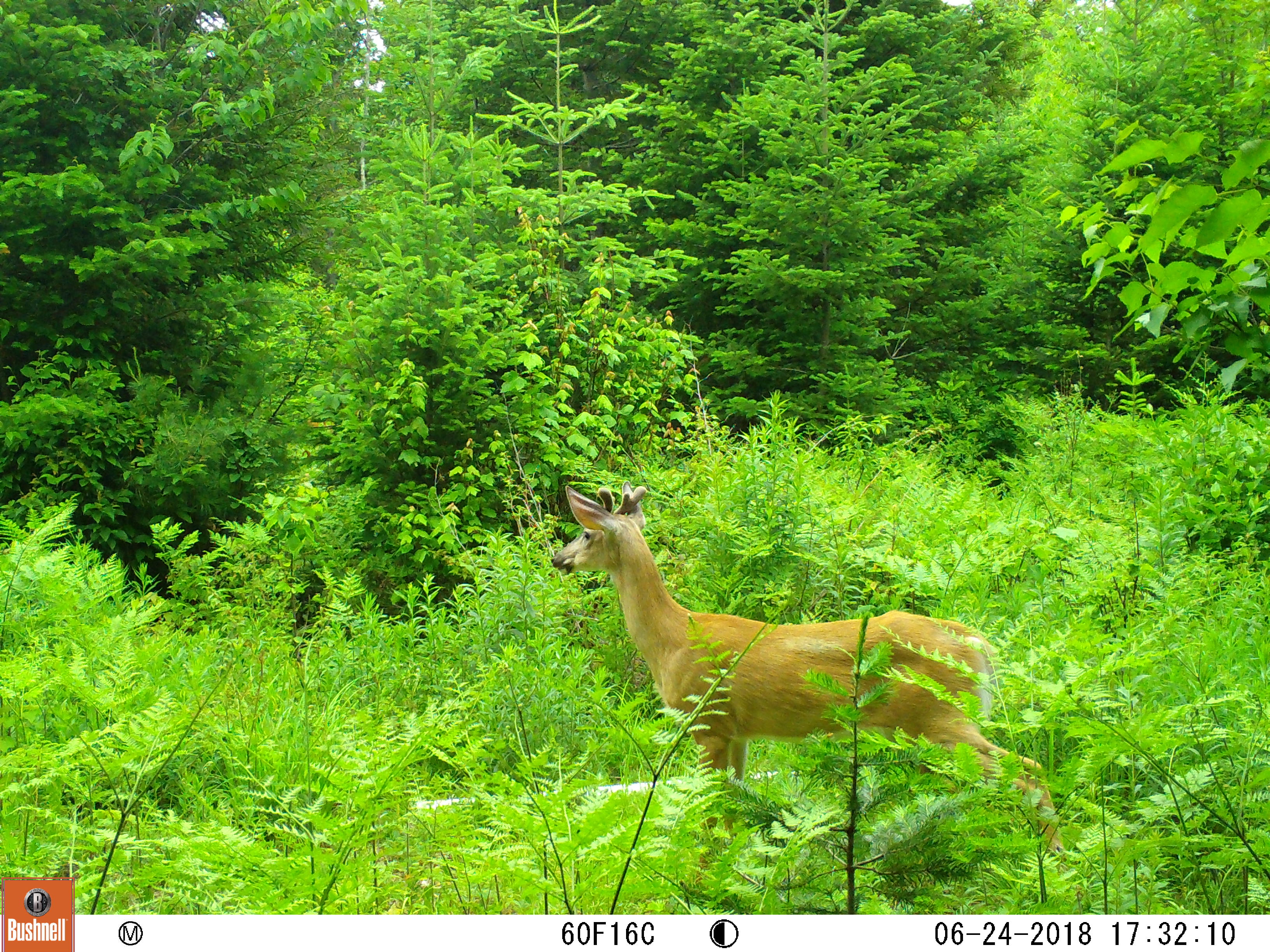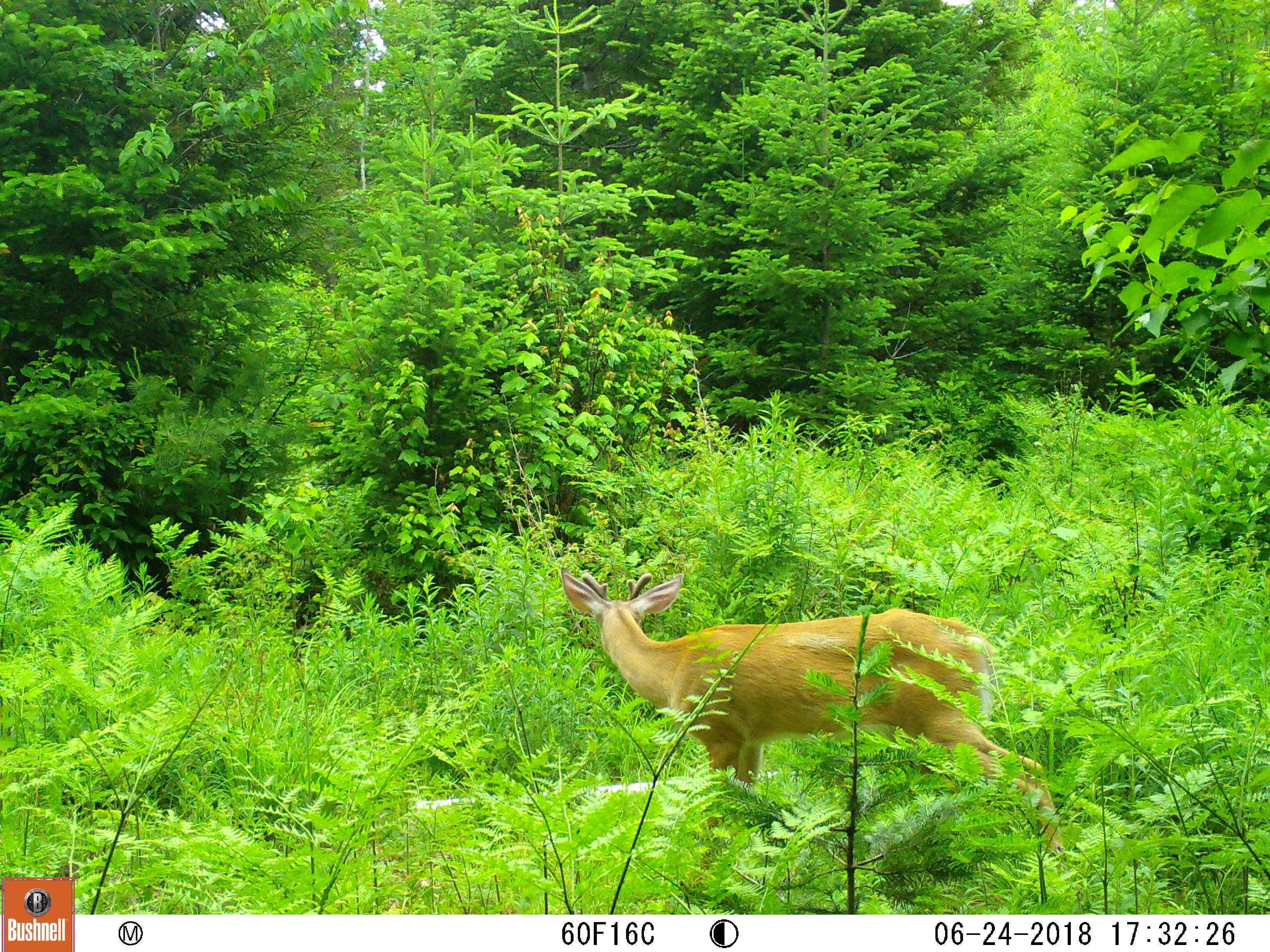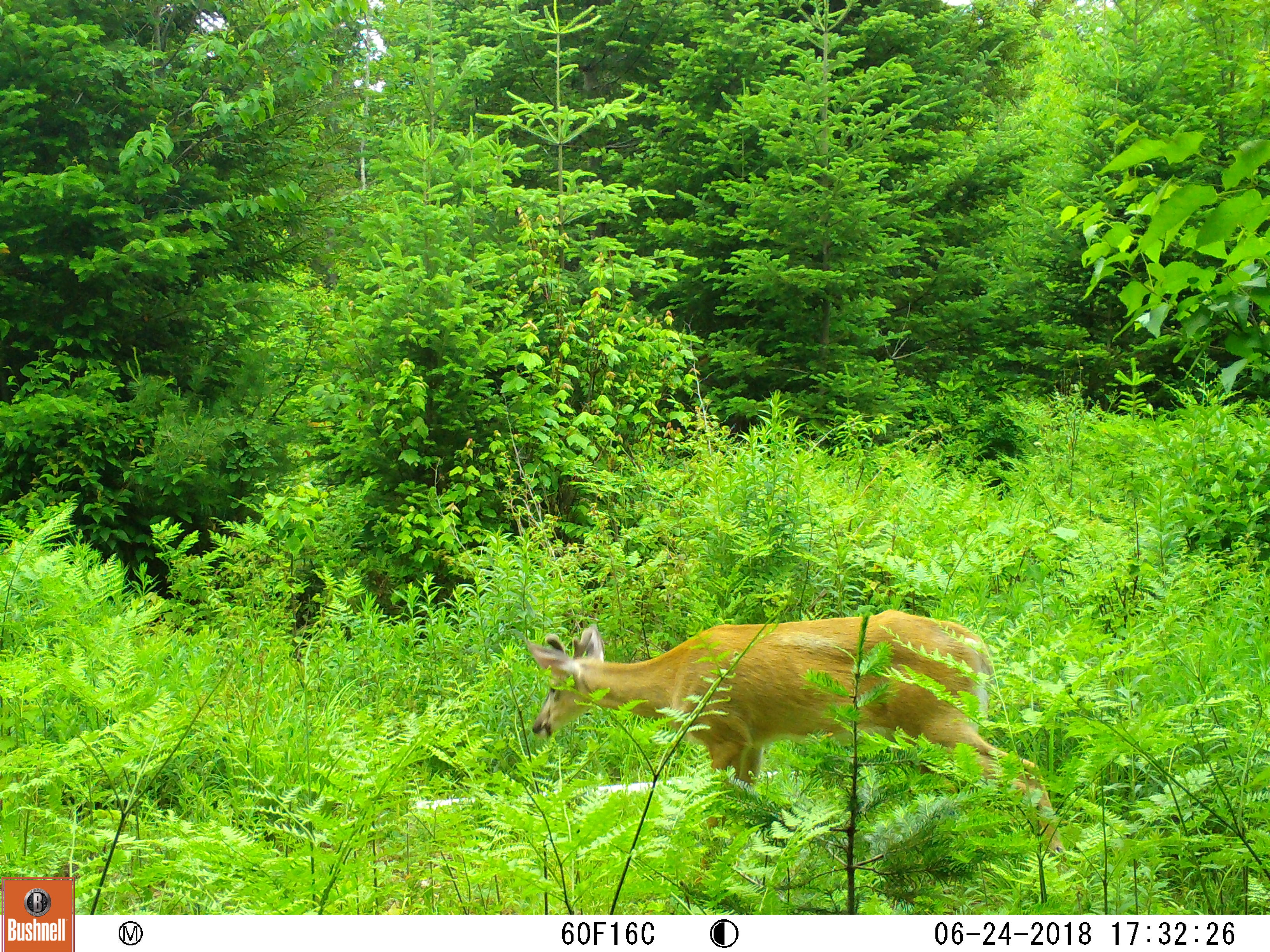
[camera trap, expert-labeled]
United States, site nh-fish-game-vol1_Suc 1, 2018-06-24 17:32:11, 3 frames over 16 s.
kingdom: Animalia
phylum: Chordata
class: Mammalia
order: Artiodactyla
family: Cervidae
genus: Odocoileus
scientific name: Odocoileus virginianus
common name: white-tailed deer